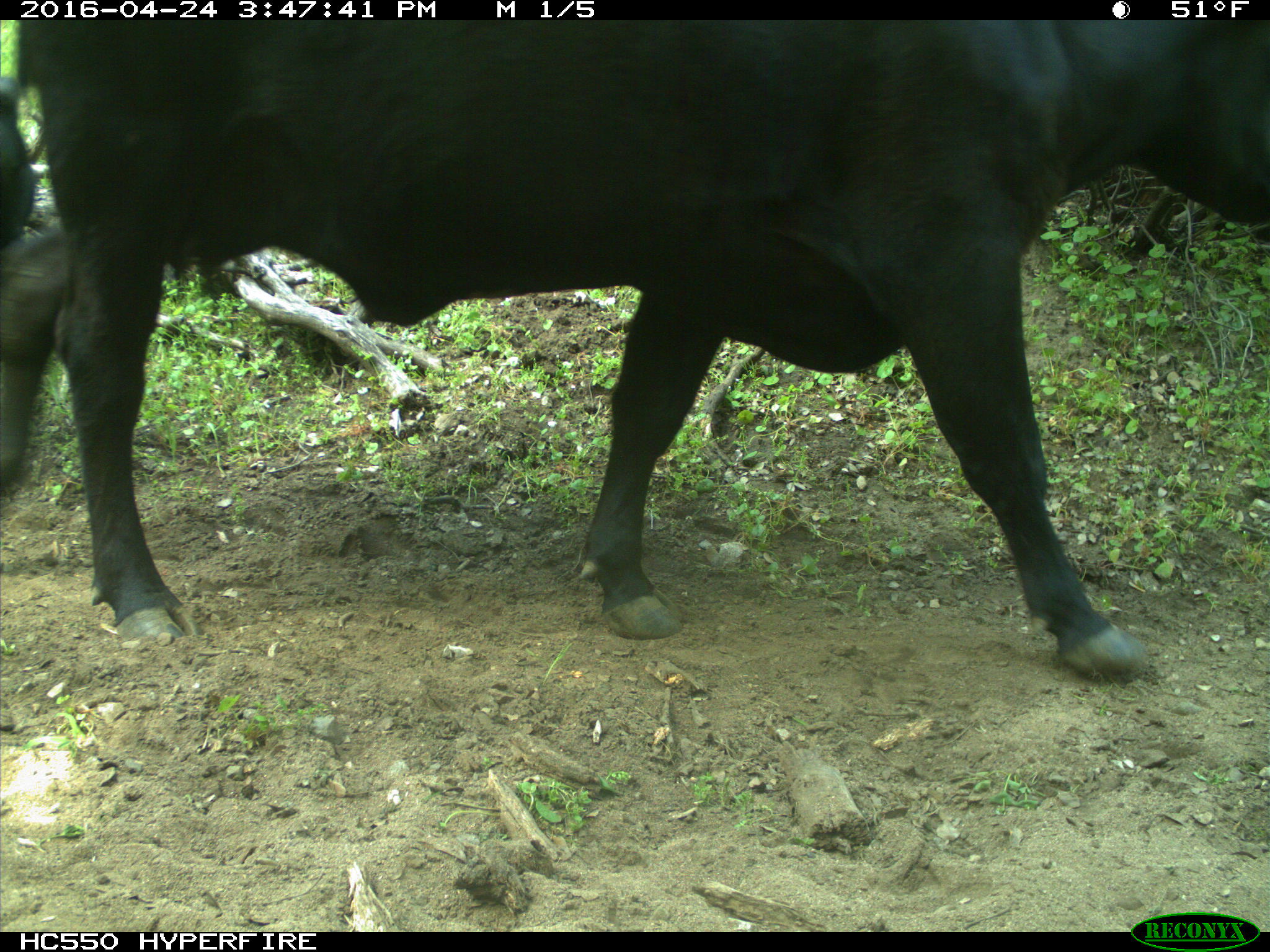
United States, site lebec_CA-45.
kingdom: Animalia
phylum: Chordata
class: Mammalia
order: Artiodactyla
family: Bovidae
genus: Bos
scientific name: Bos taurus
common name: domestic cow